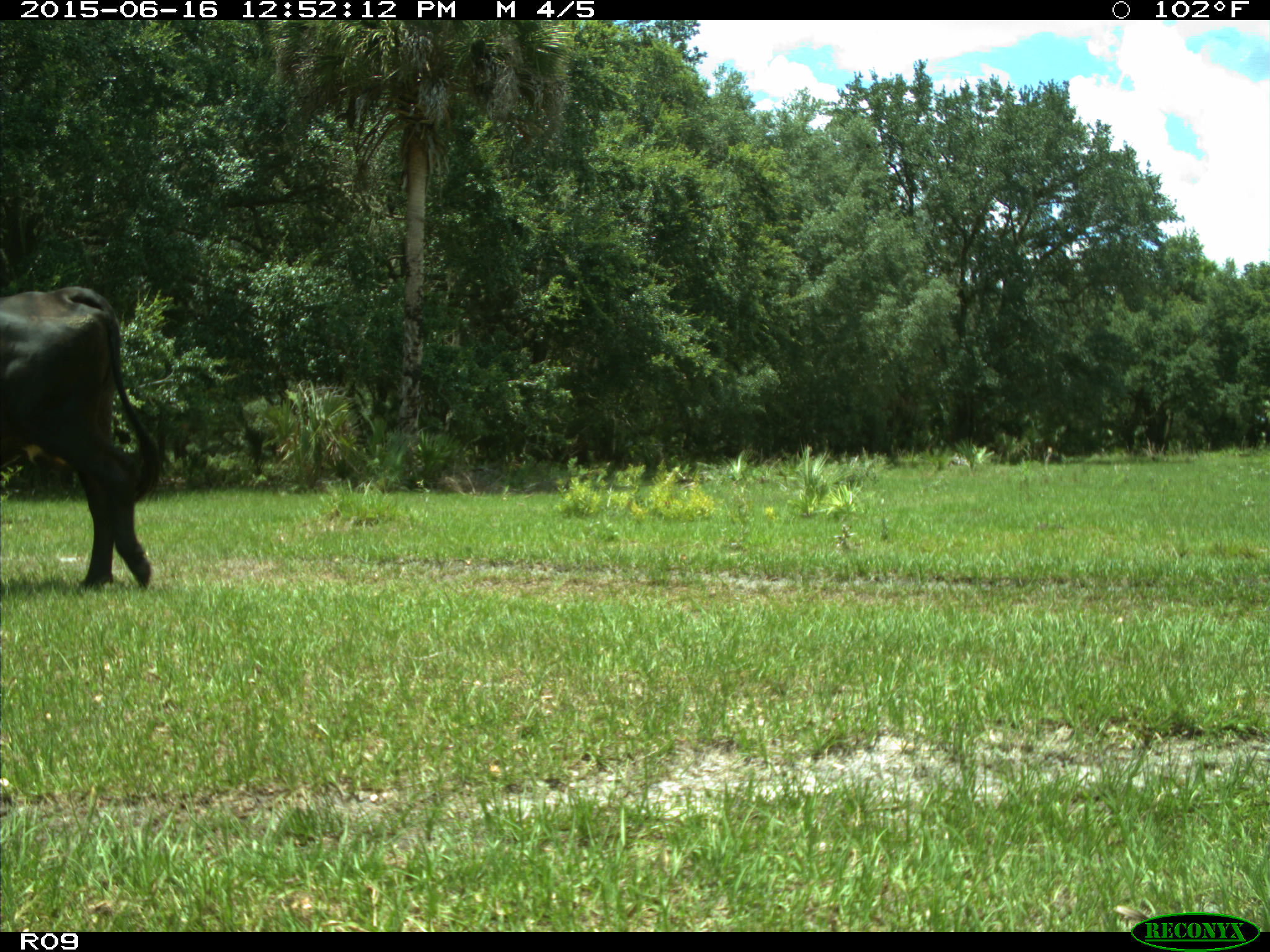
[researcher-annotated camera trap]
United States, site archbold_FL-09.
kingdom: Animalia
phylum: Chordata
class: Mammalia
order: Artiodactyla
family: Bovidae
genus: Bos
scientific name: Bos taurus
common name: domestic cow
Bos taurus (domestic cow).